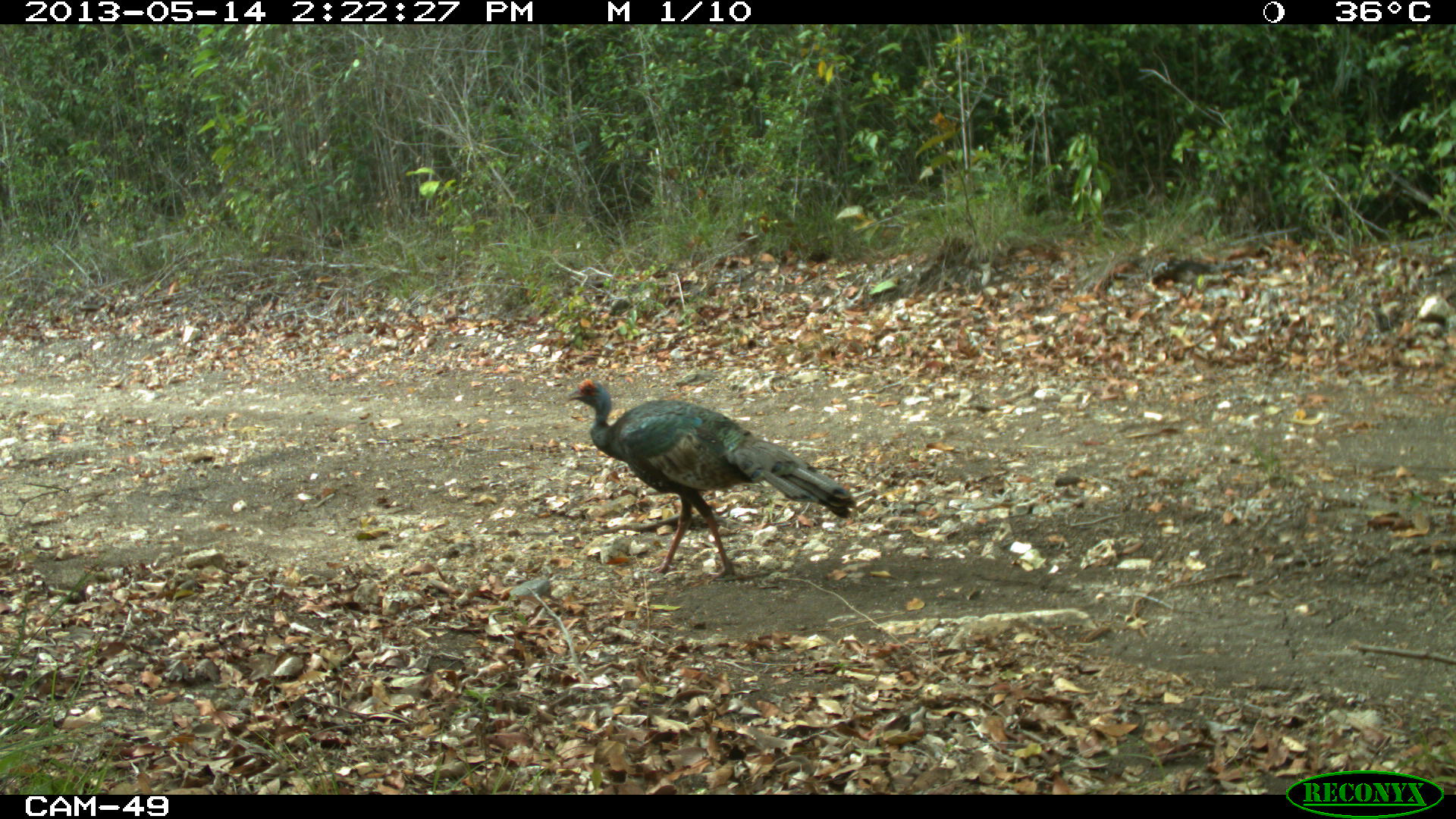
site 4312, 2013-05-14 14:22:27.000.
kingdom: Animalia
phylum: Chordata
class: Aves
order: Galliformes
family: Phasianidae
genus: Meleagris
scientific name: Meleagris ocellata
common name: ocellated turkey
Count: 4.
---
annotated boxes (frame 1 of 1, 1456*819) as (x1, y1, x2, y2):
meleagris ocellata: (564, 375, 857, 583)